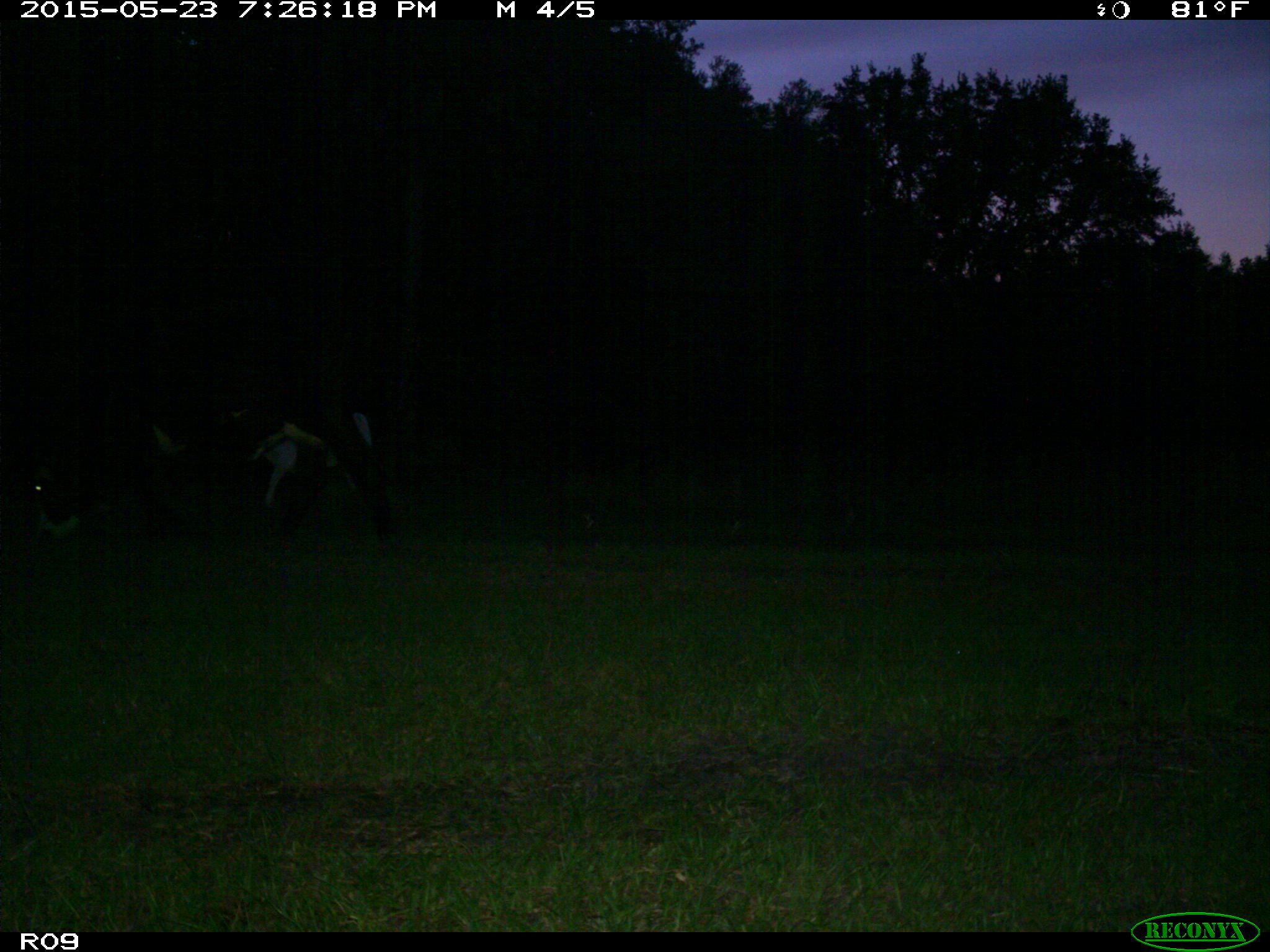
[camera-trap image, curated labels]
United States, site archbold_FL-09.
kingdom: Animalia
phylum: Chordata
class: Mammalia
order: Artiodactyla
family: Bovidae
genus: Bos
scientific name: Bos taurus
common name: domestic cow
Bos taurus (domestic cow).